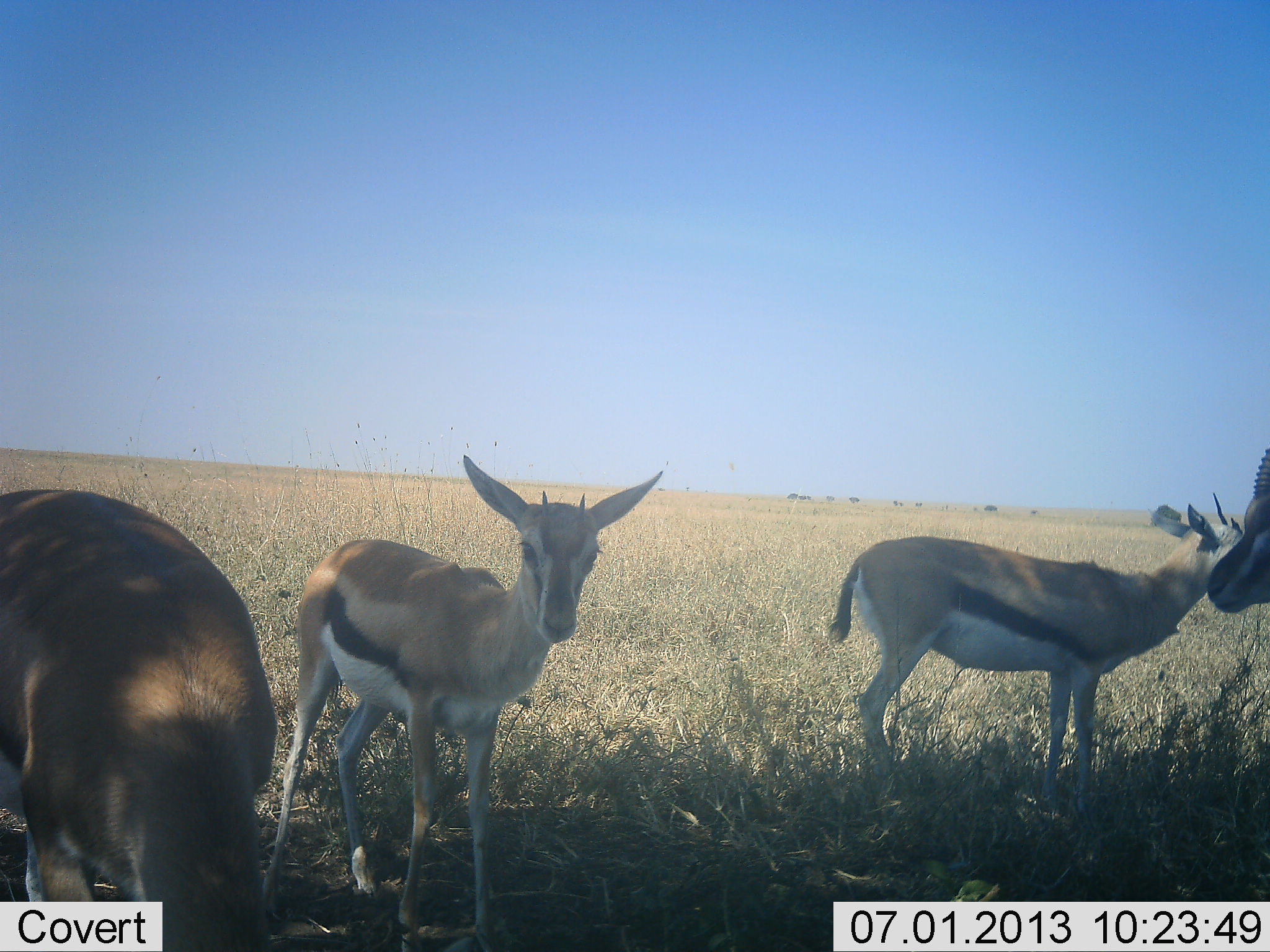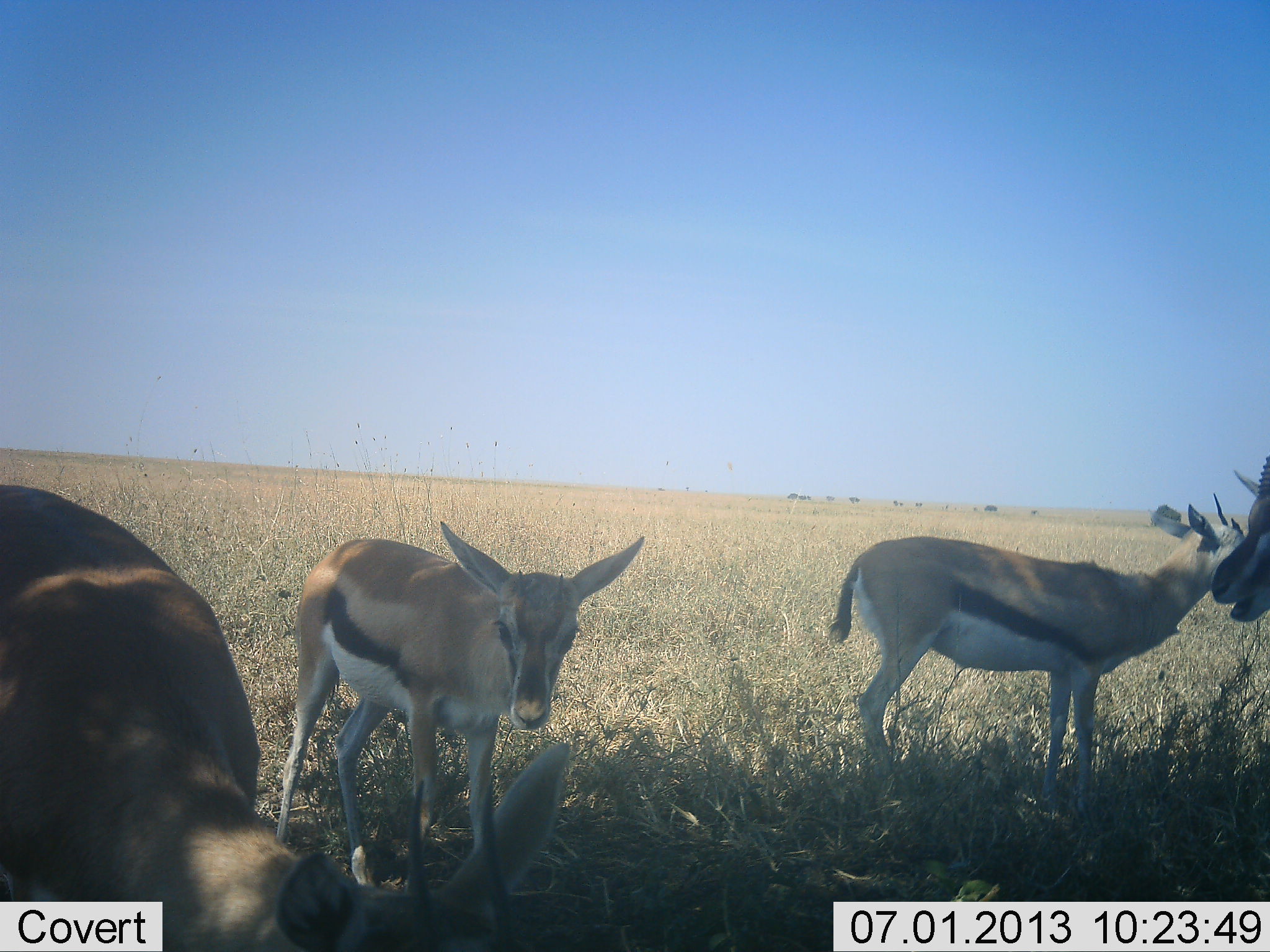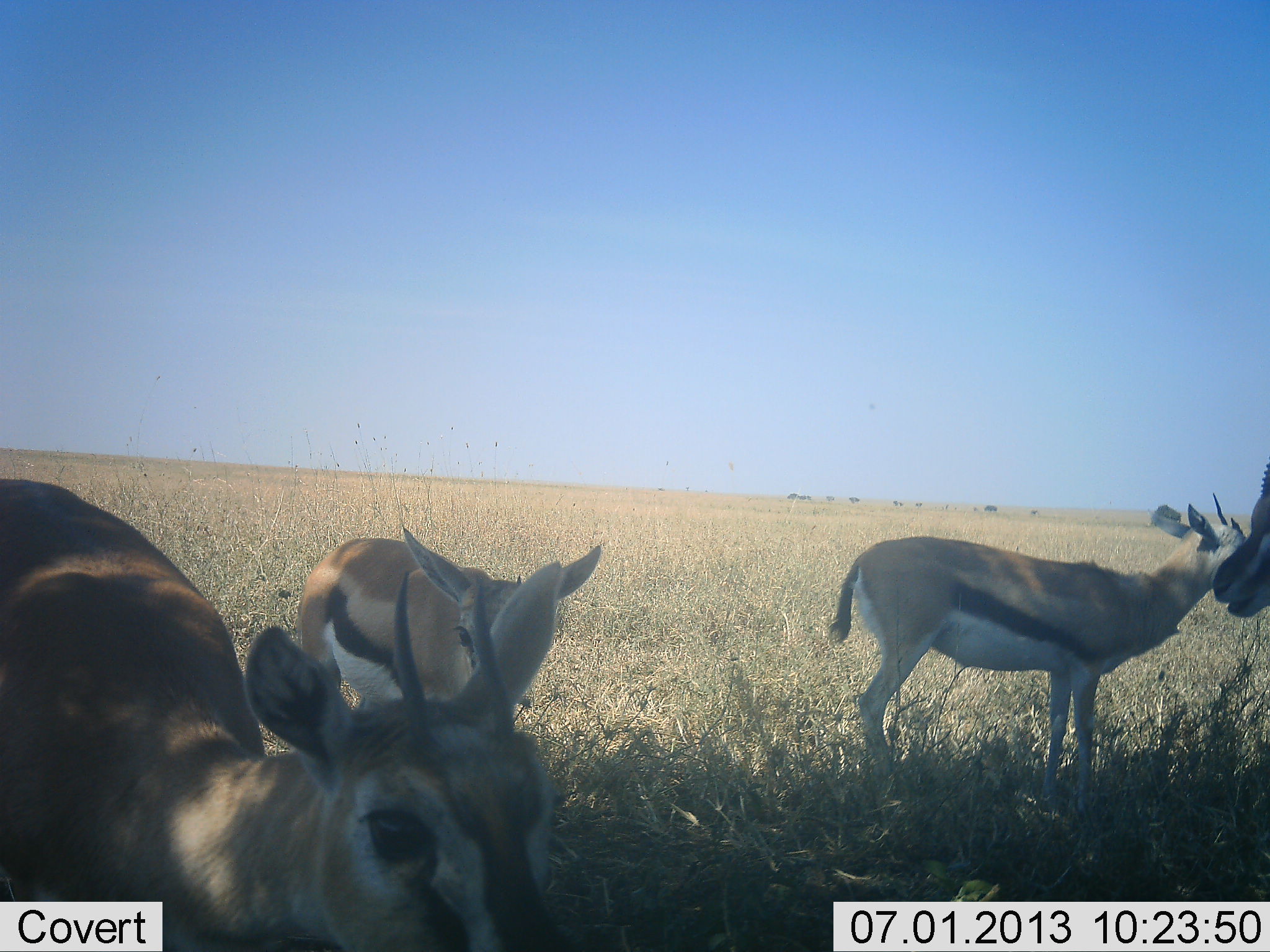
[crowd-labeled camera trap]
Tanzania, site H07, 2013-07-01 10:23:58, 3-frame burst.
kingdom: Animalia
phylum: Chordata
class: Mammalia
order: Artiodactyla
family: Bovidae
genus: Eudorcas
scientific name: Eudorcas thomsonii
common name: thomson's gazelle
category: gazellethomsons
Gazellethomsons (thomson's gazelle) (Eudorcas thomsonii), count 4. Behavior (volunteer vote fractions): standing 76%, resting 18%, moving 12%, interacting 12%. Young present (vote fraction): 18%. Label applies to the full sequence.